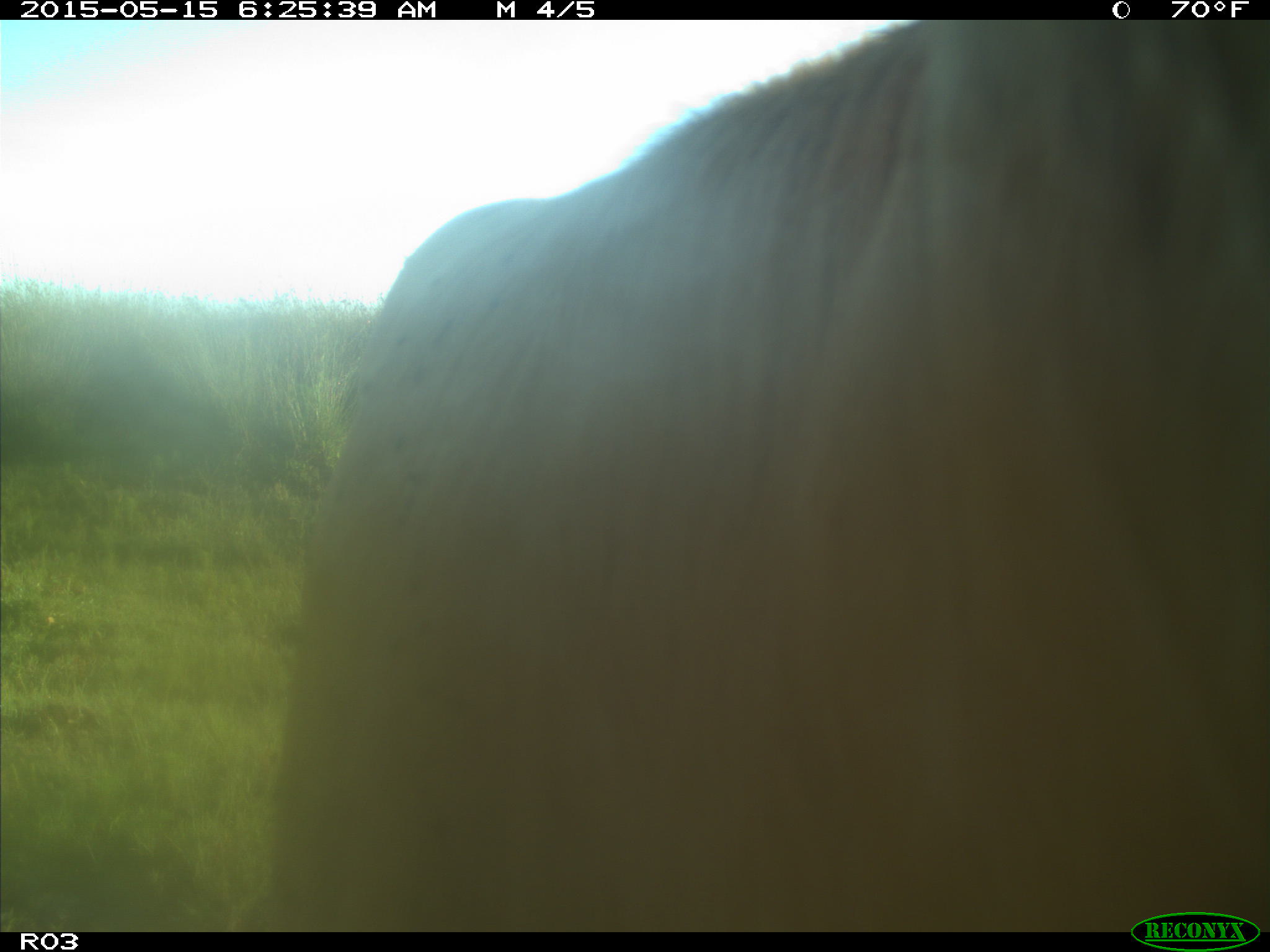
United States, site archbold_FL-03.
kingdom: Animalia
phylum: Chordata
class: Mammalia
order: Artiodactyla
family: Bovidae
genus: Bos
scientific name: Bos taurus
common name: domestic cow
Bos taurus (domestic cow).